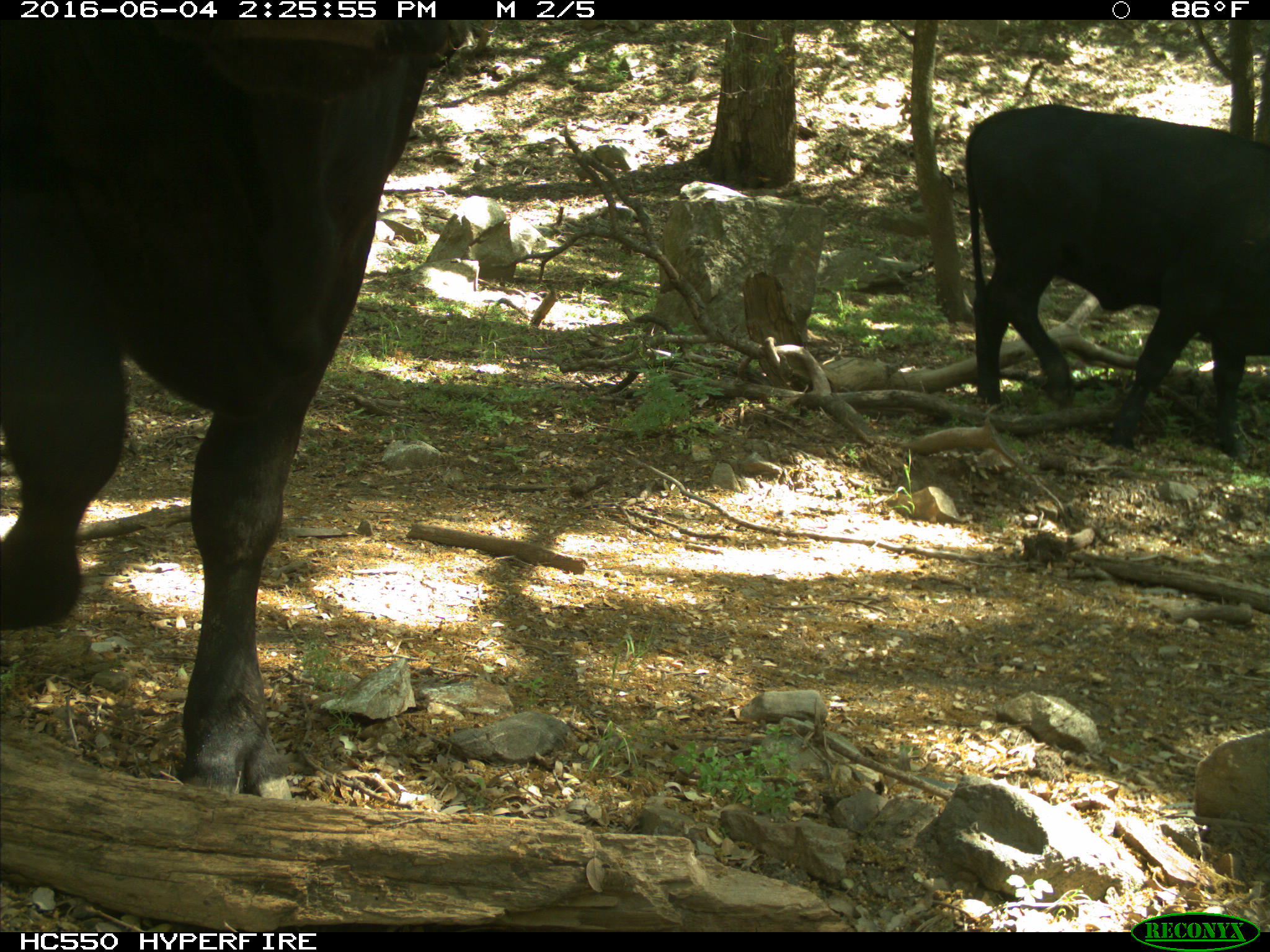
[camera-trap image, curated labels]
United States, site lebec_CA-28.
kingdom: Animalia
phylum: Chordata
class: Mammalia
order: Artiodactyla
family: Bovidae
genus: Bos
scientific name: Bos taurus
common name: domestic cow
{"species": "Bos taurus (domestic cow)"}